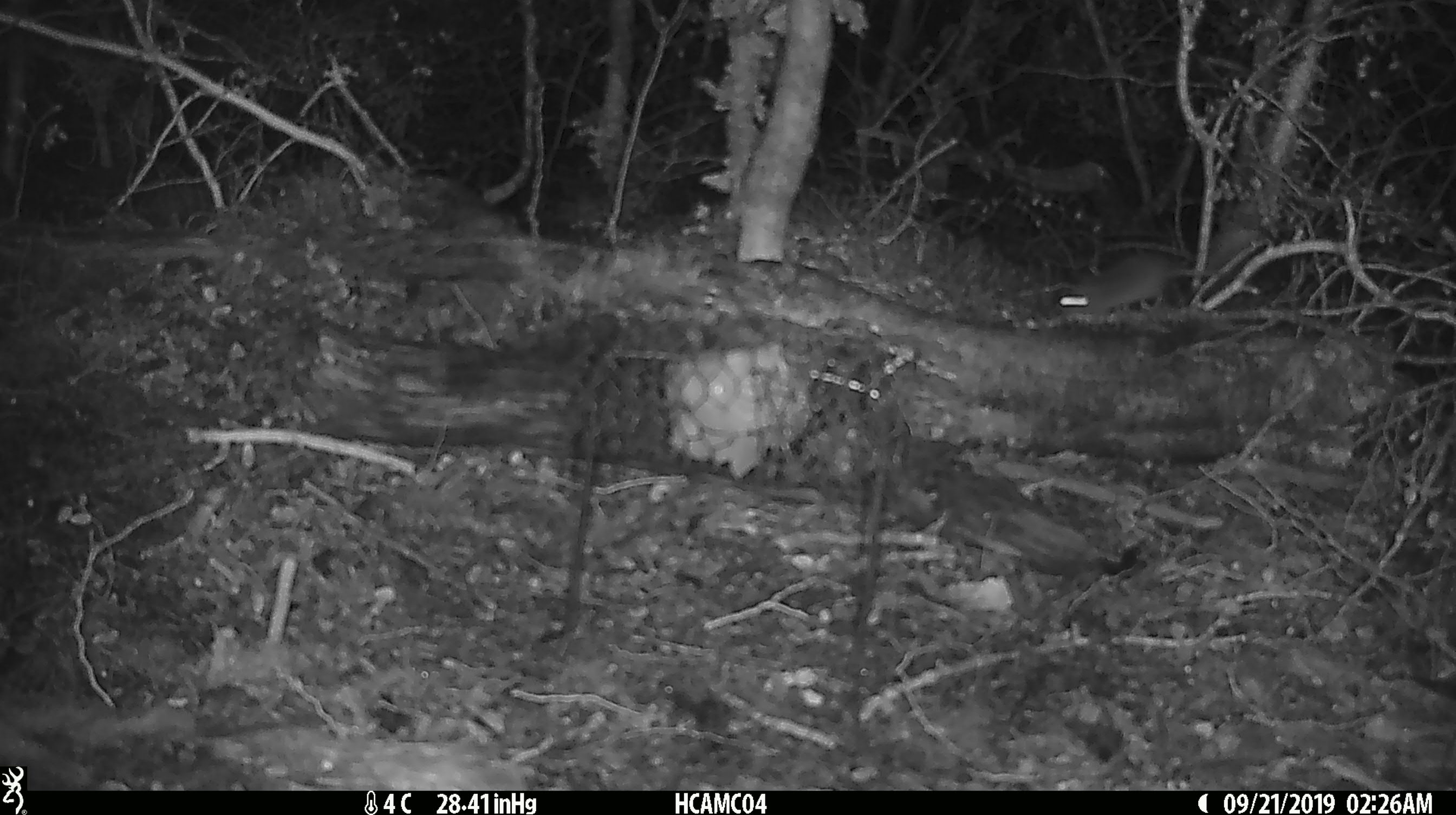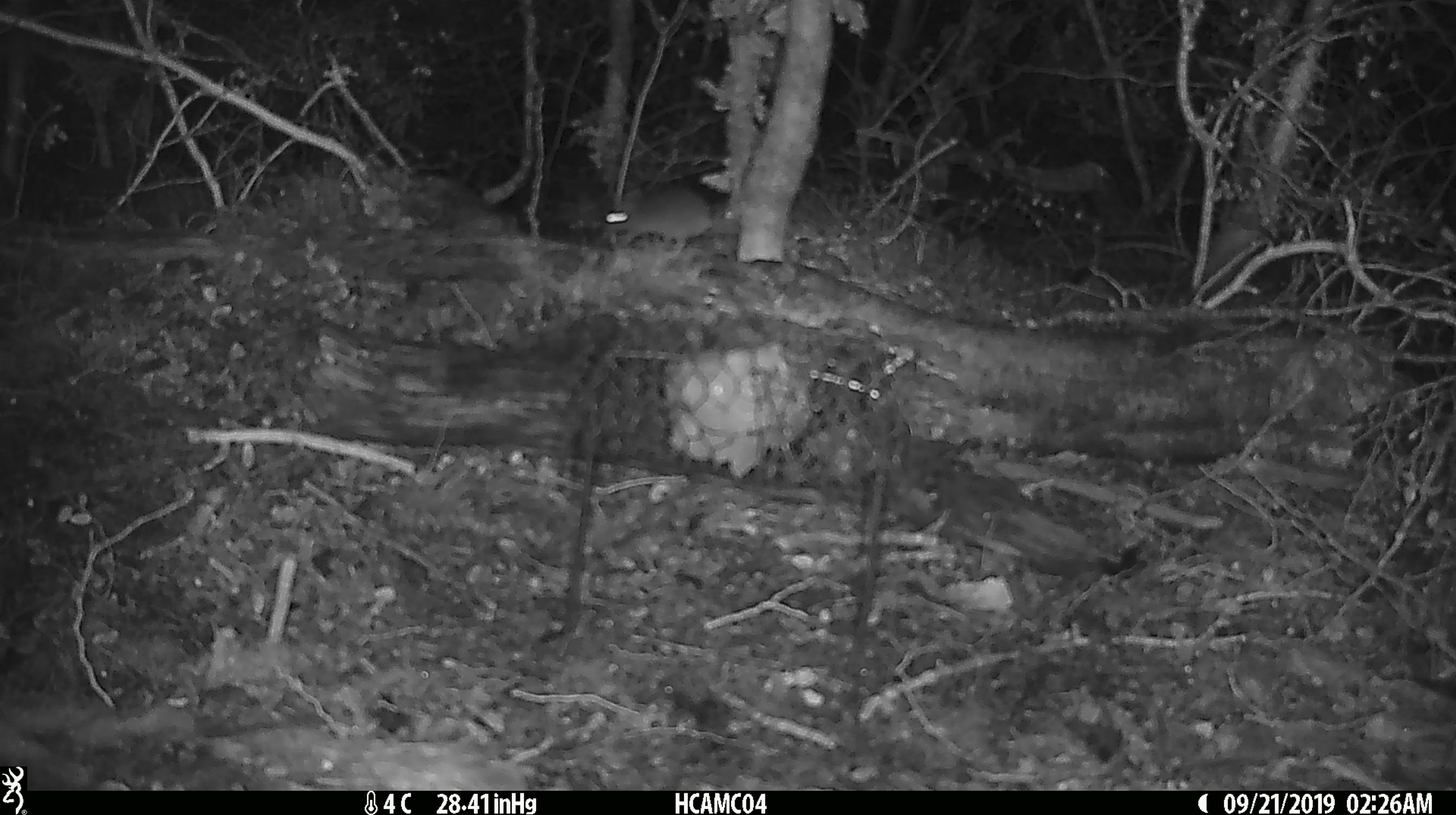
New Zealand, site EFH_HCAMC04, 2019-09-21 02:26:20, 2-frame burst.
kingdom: Animalia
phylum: Chordata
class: Mammalia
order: Rodentia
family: Muridae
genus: Mus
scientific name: Mus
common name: mouse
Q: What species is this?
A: Mouse (Mus).